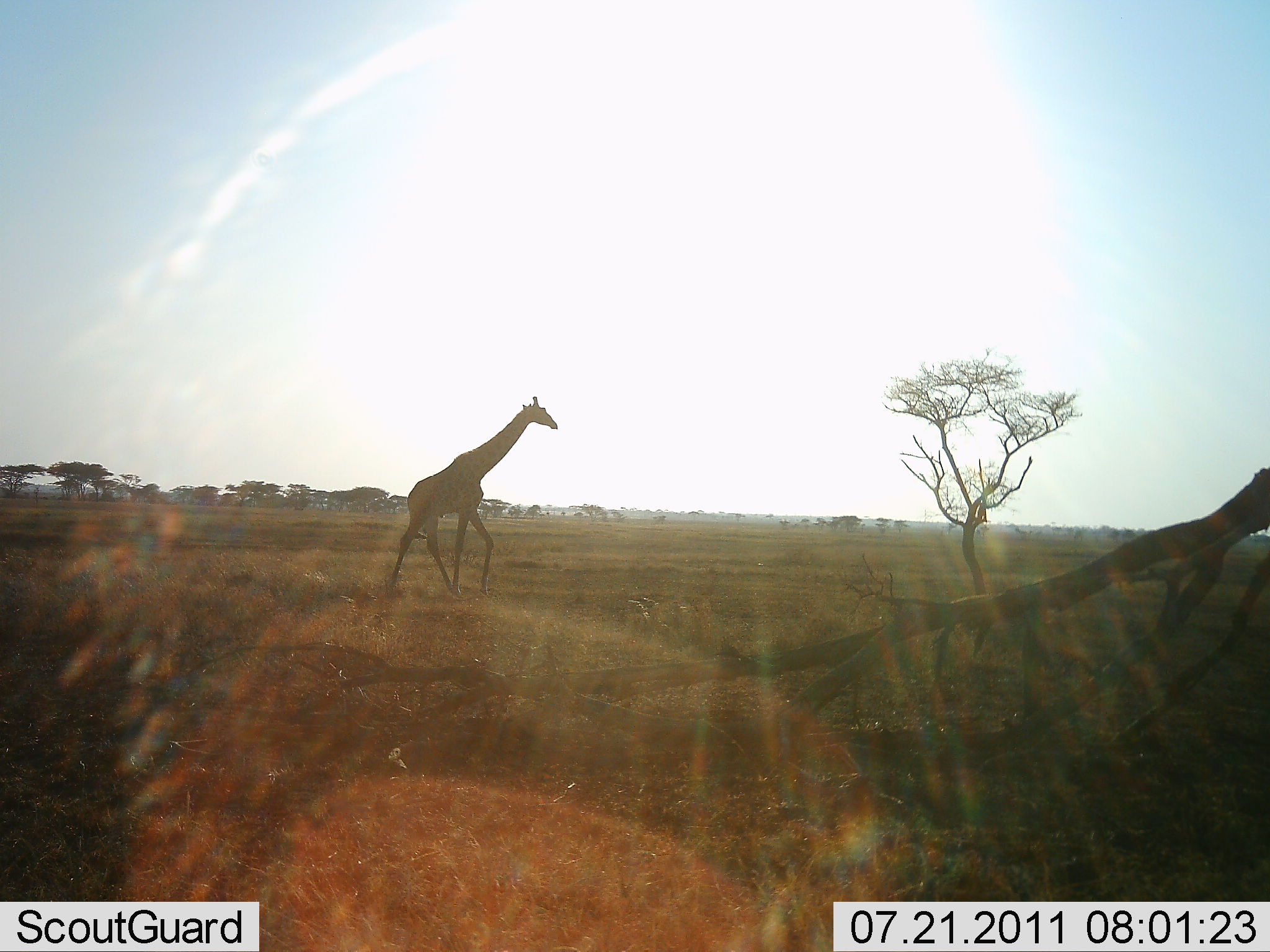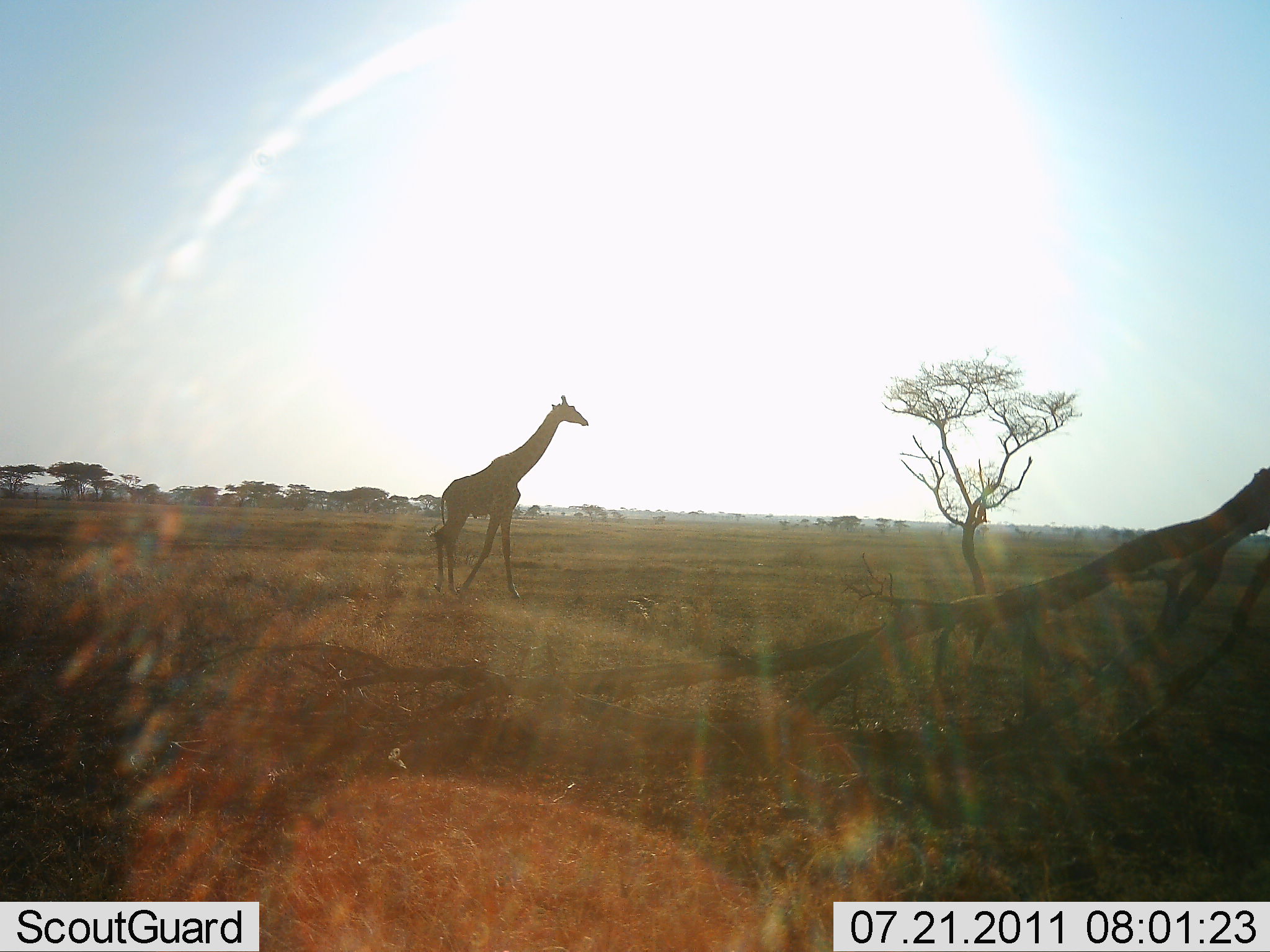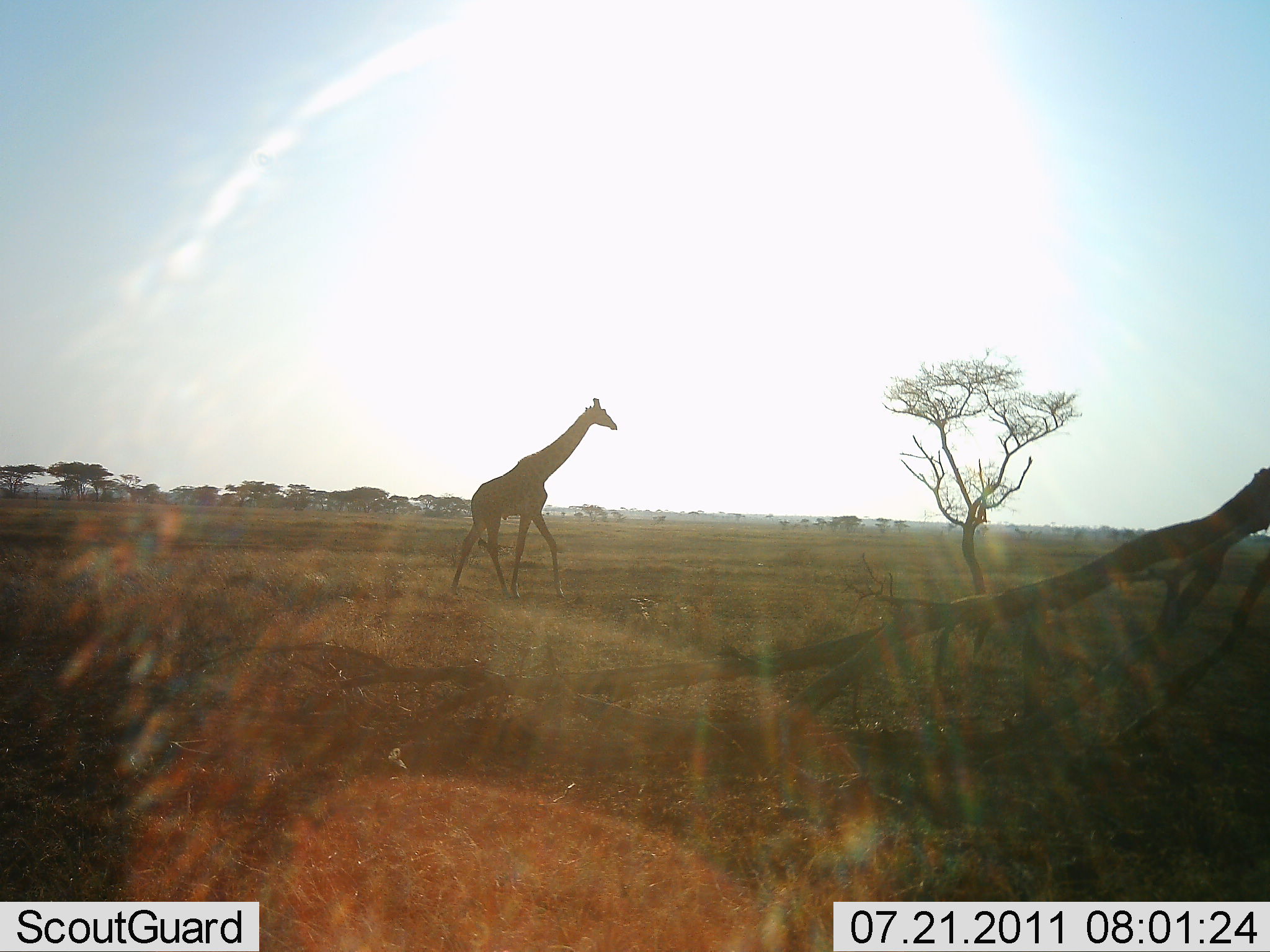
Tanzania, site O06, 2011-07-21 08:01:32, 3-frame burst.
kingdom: Animalia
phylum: Chordata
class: Mammalia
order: Artiodactyla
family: Giraffidae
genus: Giraffa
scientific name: Giraffa camelopardalis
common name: giraffe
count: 1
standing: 0%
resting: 0%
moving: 100%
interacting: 0%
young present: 0%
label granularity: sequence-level